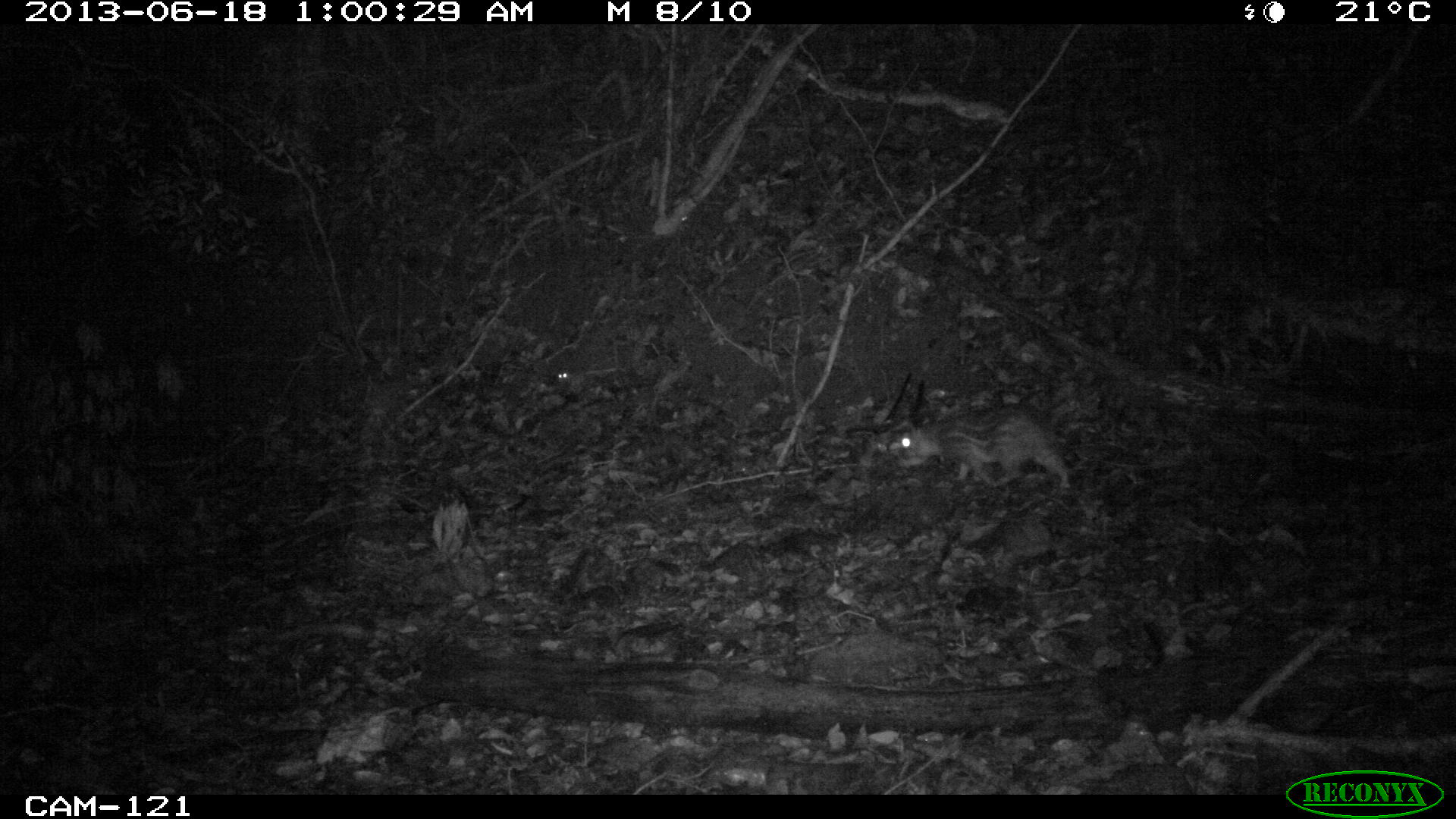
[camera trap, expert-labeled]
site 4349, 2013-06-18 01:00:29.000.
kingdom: Animalia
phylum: Chordata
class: Mammalia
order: Rodentia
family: Cuniculidae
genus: Cuniculus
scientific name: Cuniculus paca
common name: lowland paca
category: agouti paca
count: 1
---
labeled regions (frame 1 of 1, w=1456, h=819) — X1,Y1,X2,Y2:
agouti paca: 895,404,1070,489; 555,312,657,395